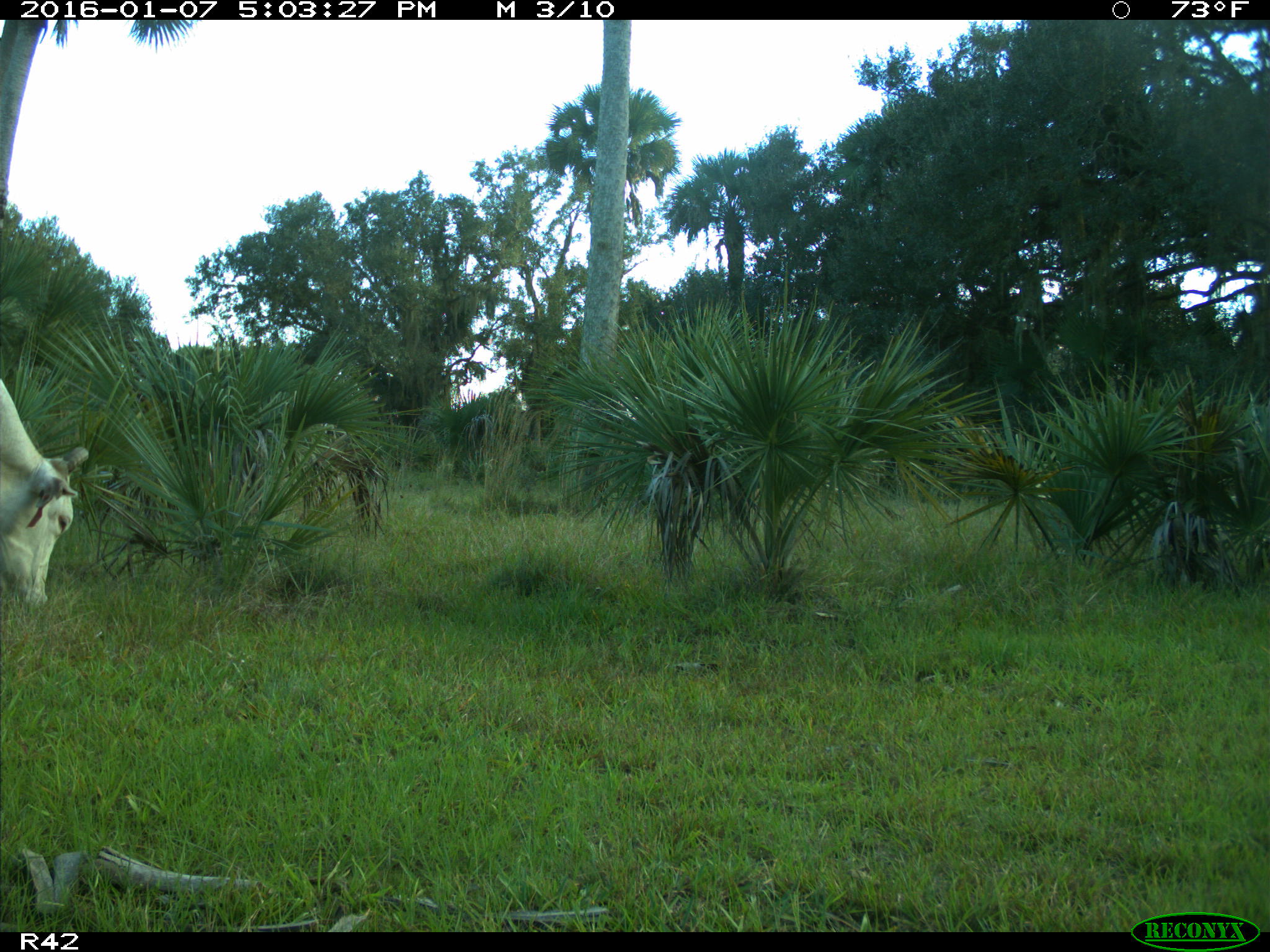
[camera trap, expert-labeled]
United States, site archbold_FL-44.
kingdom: Animalia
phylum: Chordata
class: Mammalia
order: Artiodactyla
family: Bovidae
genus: Bos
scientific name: Bos taurus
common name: domestic cow